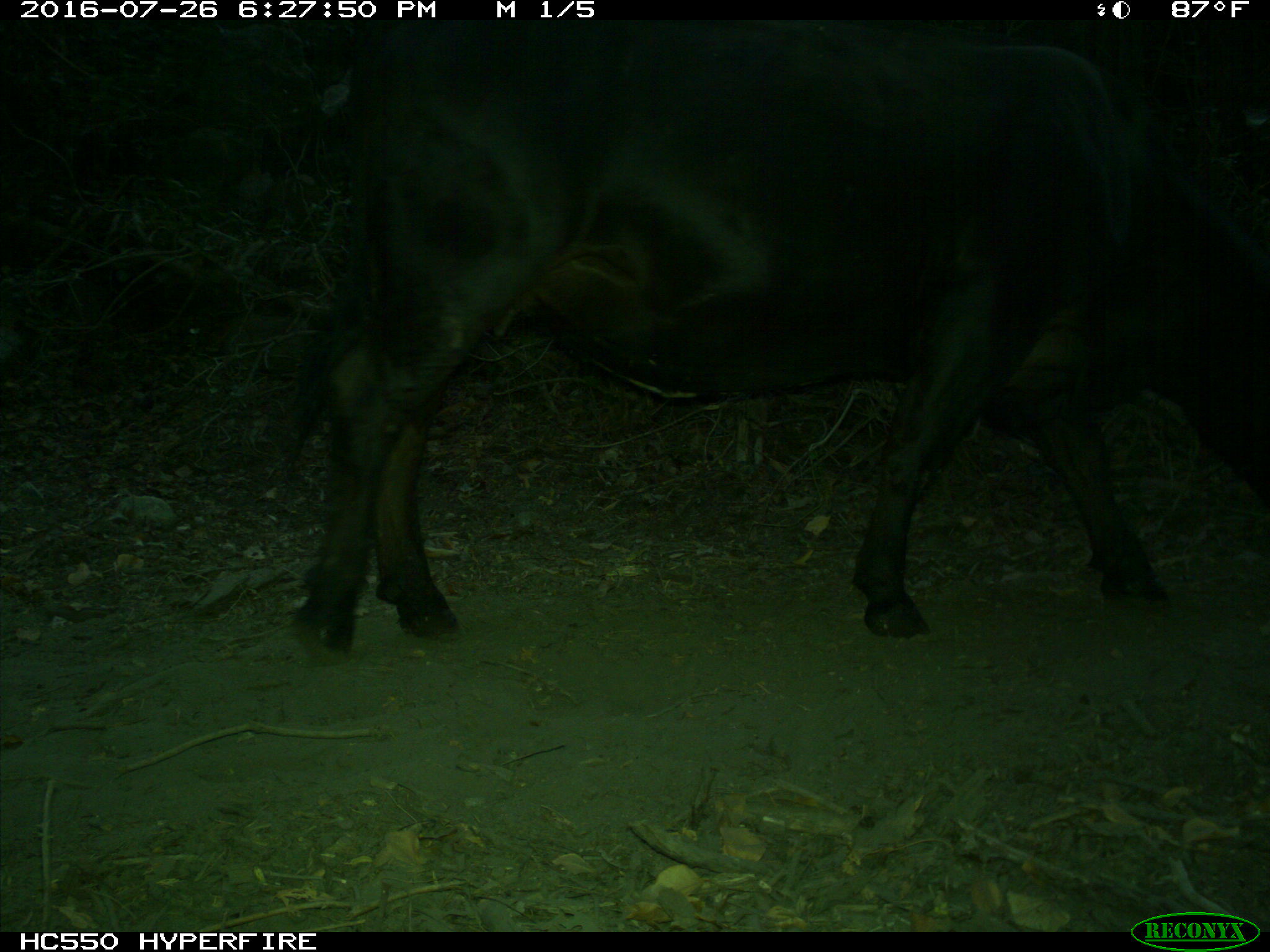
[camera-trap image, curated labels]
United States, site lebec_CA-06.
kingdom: Animalia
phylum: Chordata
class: Mammalia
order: Artiodactyla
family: Bovidae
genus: Bos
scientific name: Bos taurus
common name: domestic cow